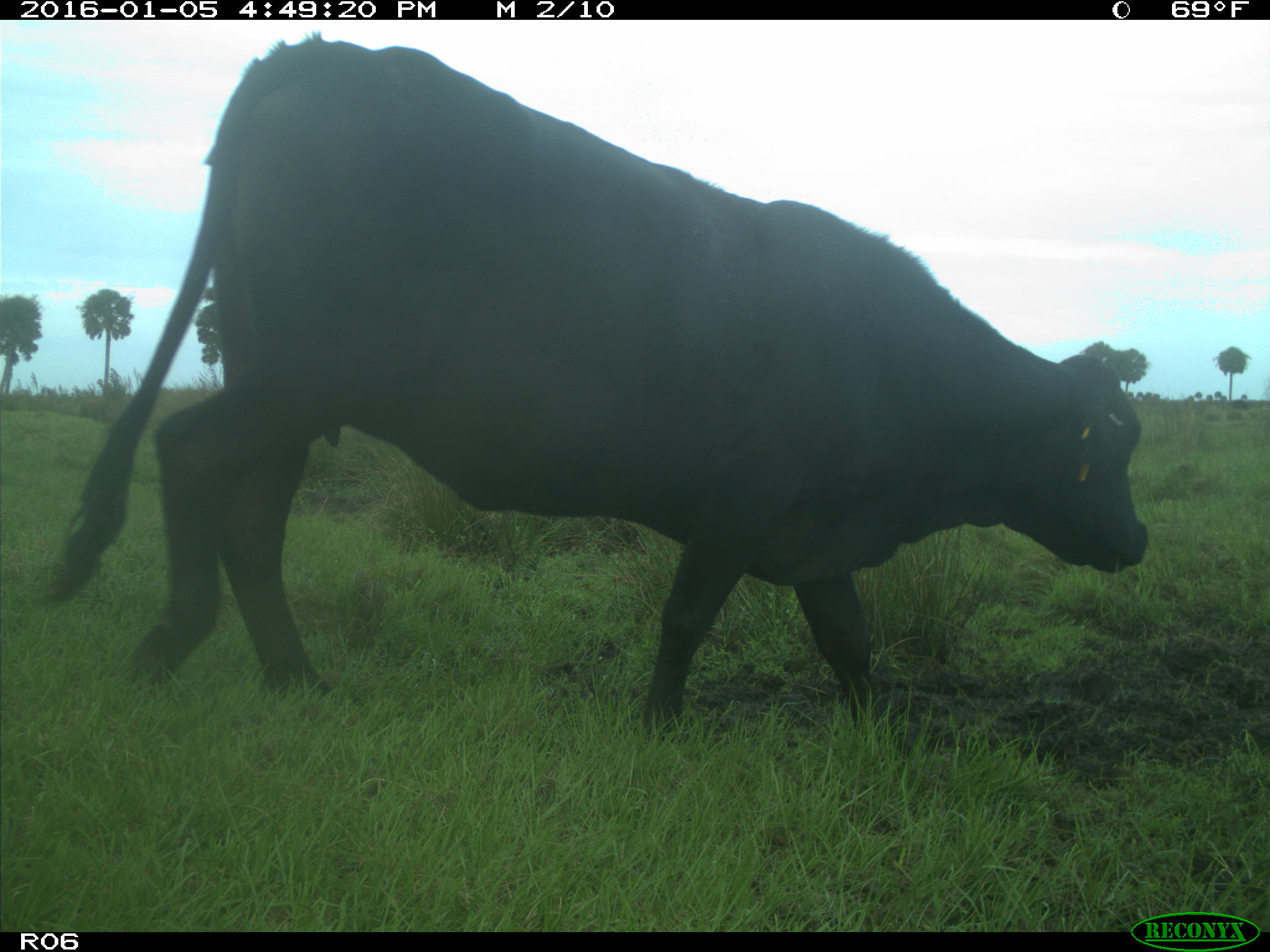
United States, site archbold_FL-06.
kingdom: Animalia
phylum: Chordata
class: Mammalia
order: Artiodactyla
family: Bovidae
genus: Bos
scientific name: Bos taurus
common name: domestic cow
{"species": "Bos taurus (domestic cow)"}